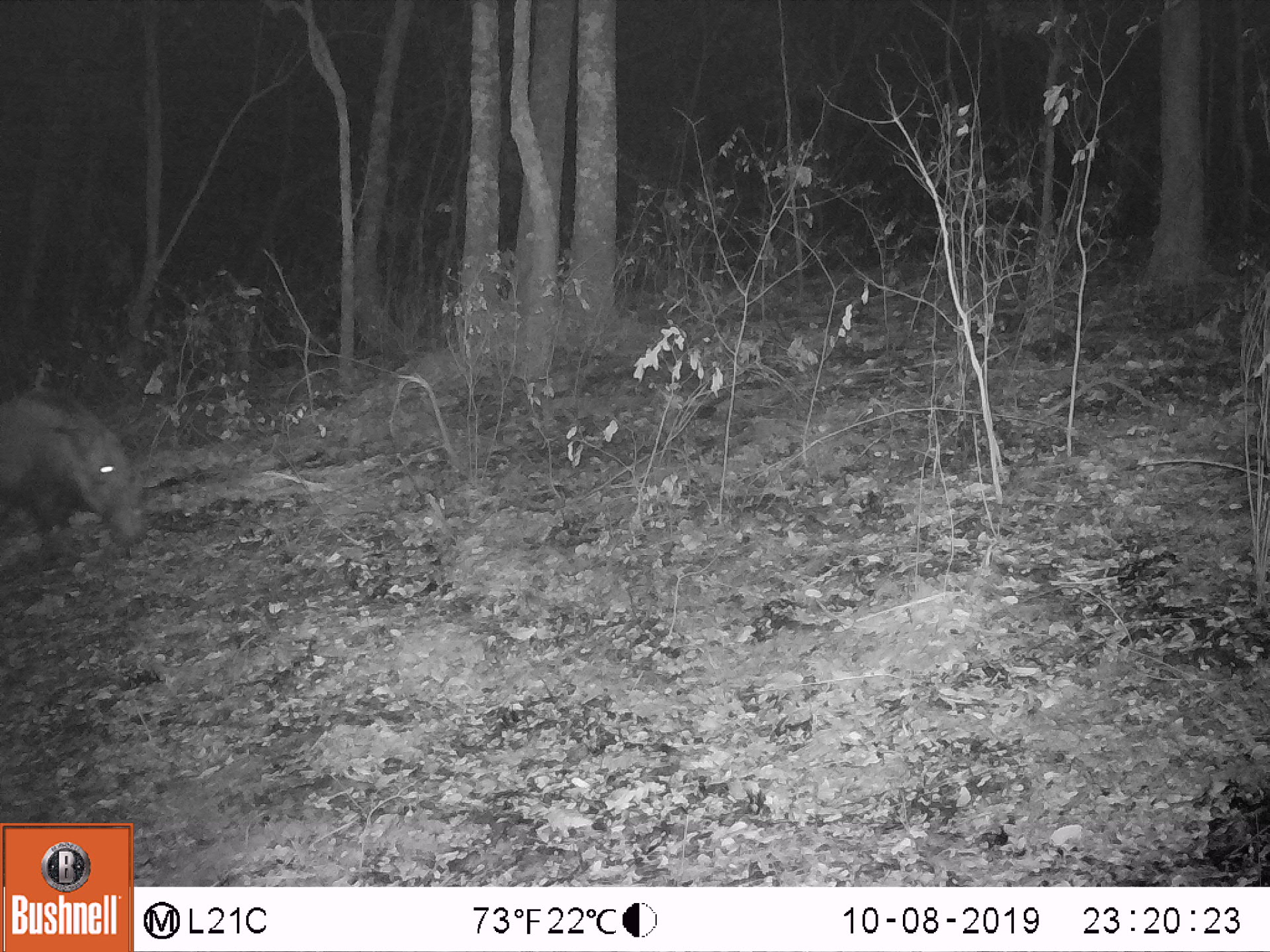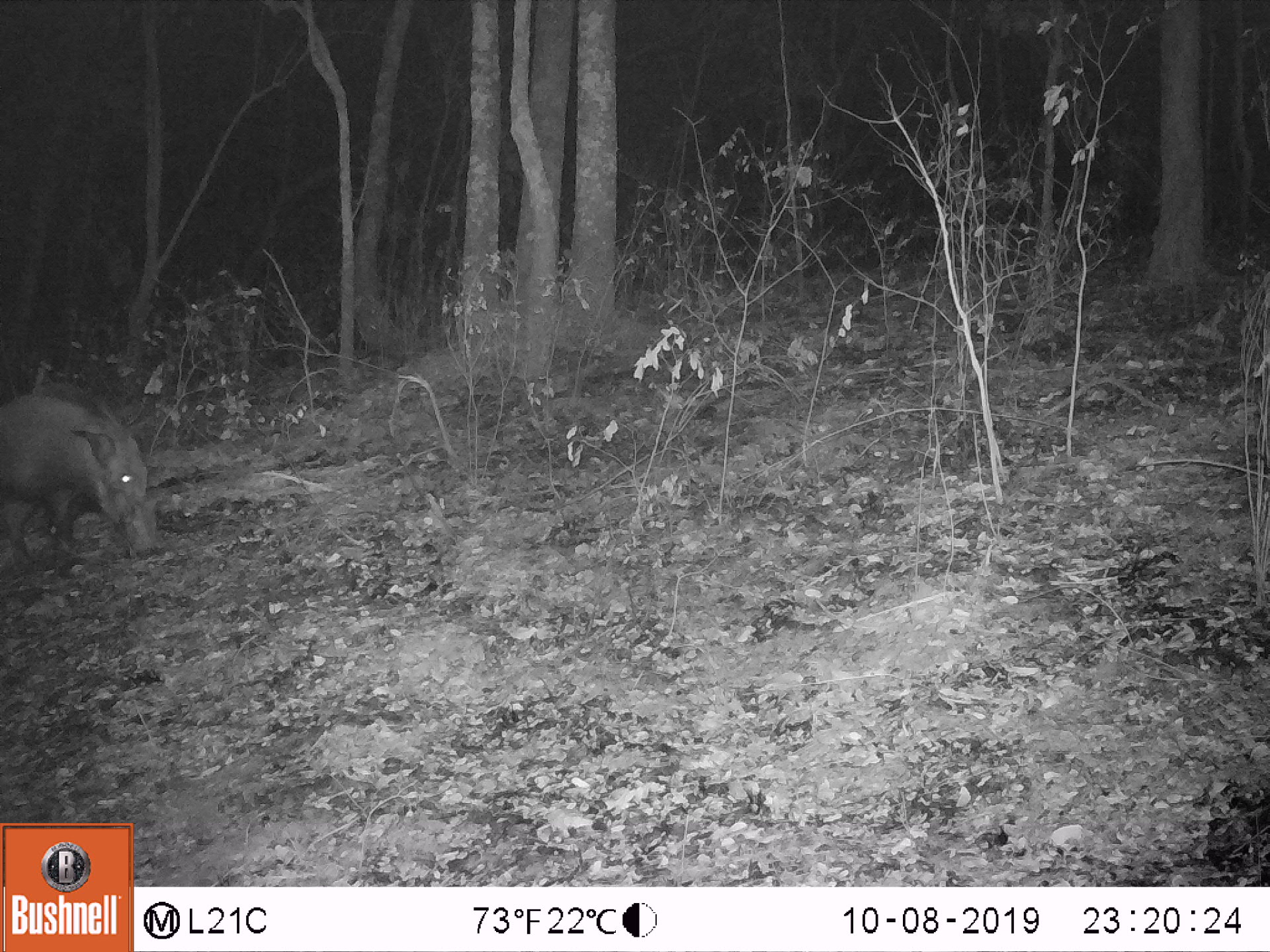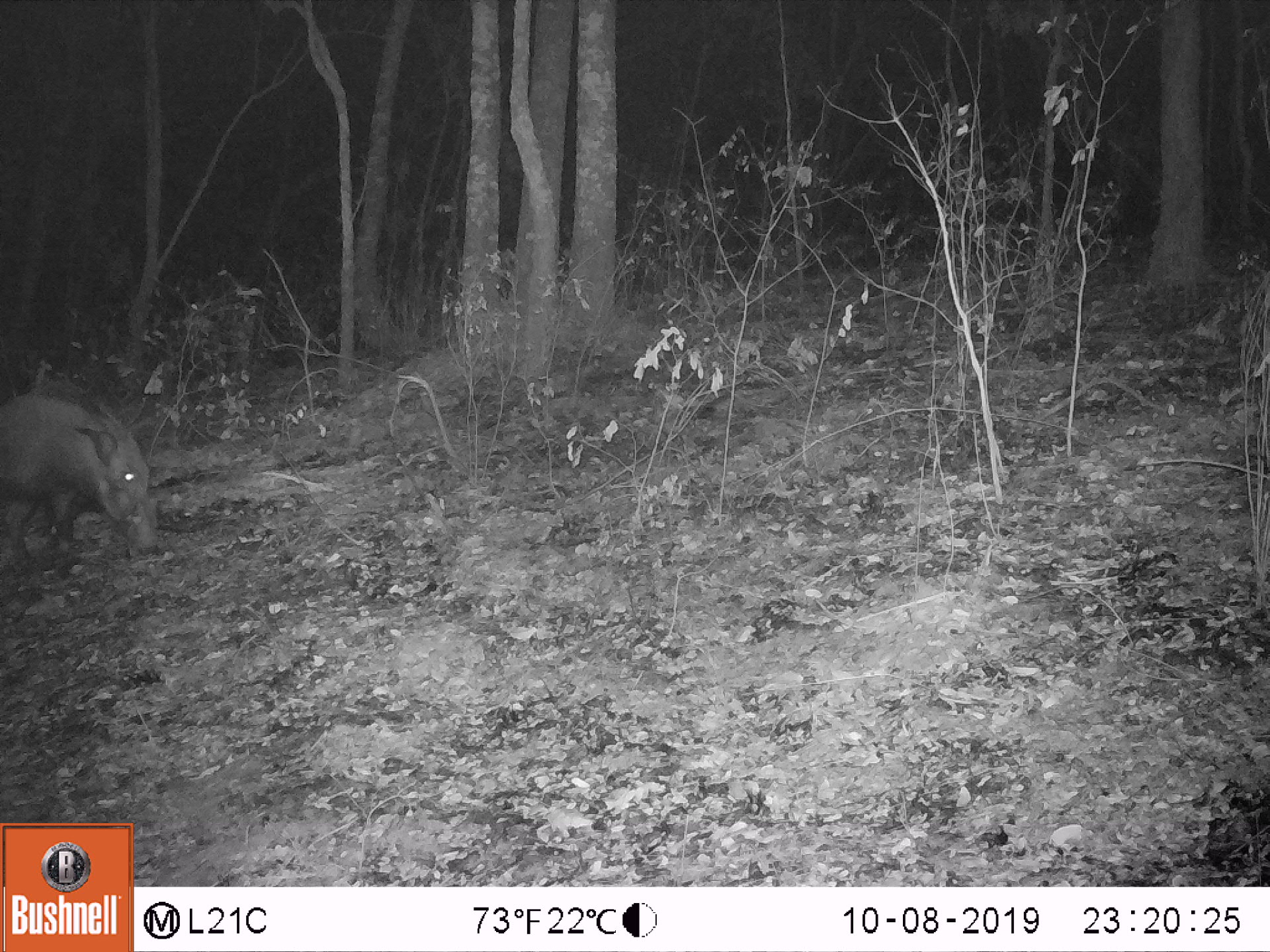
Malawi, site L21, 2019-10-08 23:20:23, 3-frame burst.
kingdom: Animalia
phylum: Chordata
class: Mammalia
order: Artiodactyla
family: Suidae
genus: Potamochoerus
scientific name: Potamochoerus larvatus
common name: bushpig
Bushpig (Potamochoerus larvatus), count 1.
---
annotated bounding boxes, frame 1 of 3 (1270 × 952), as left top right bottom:
bushpig: 0 379 157 566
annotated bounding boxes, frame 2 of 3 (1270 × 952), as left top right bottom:
bushpig: 0 373 169 566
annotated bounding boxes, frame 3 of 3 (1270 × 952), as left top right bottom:
bushpig: 1 367 162 566